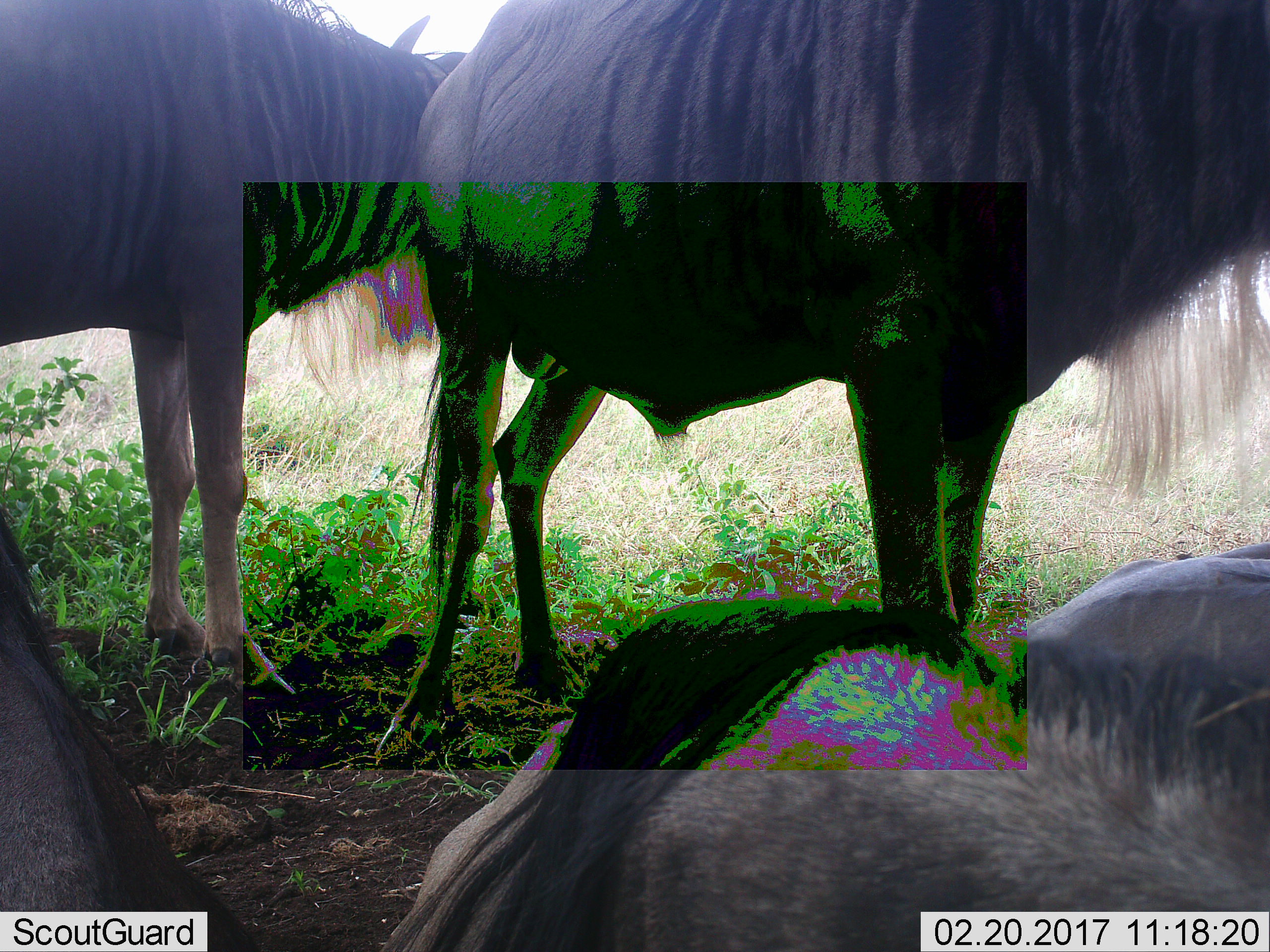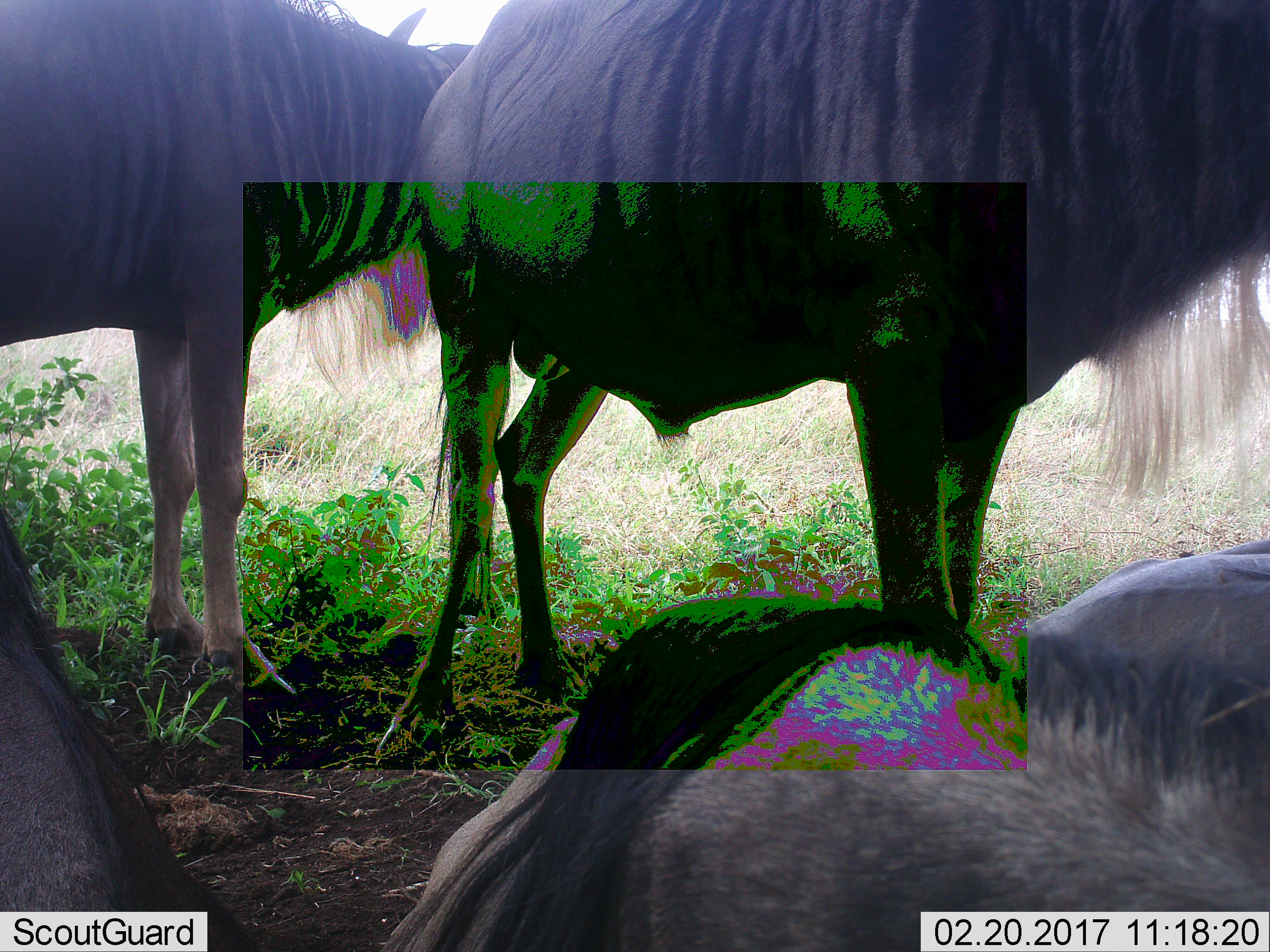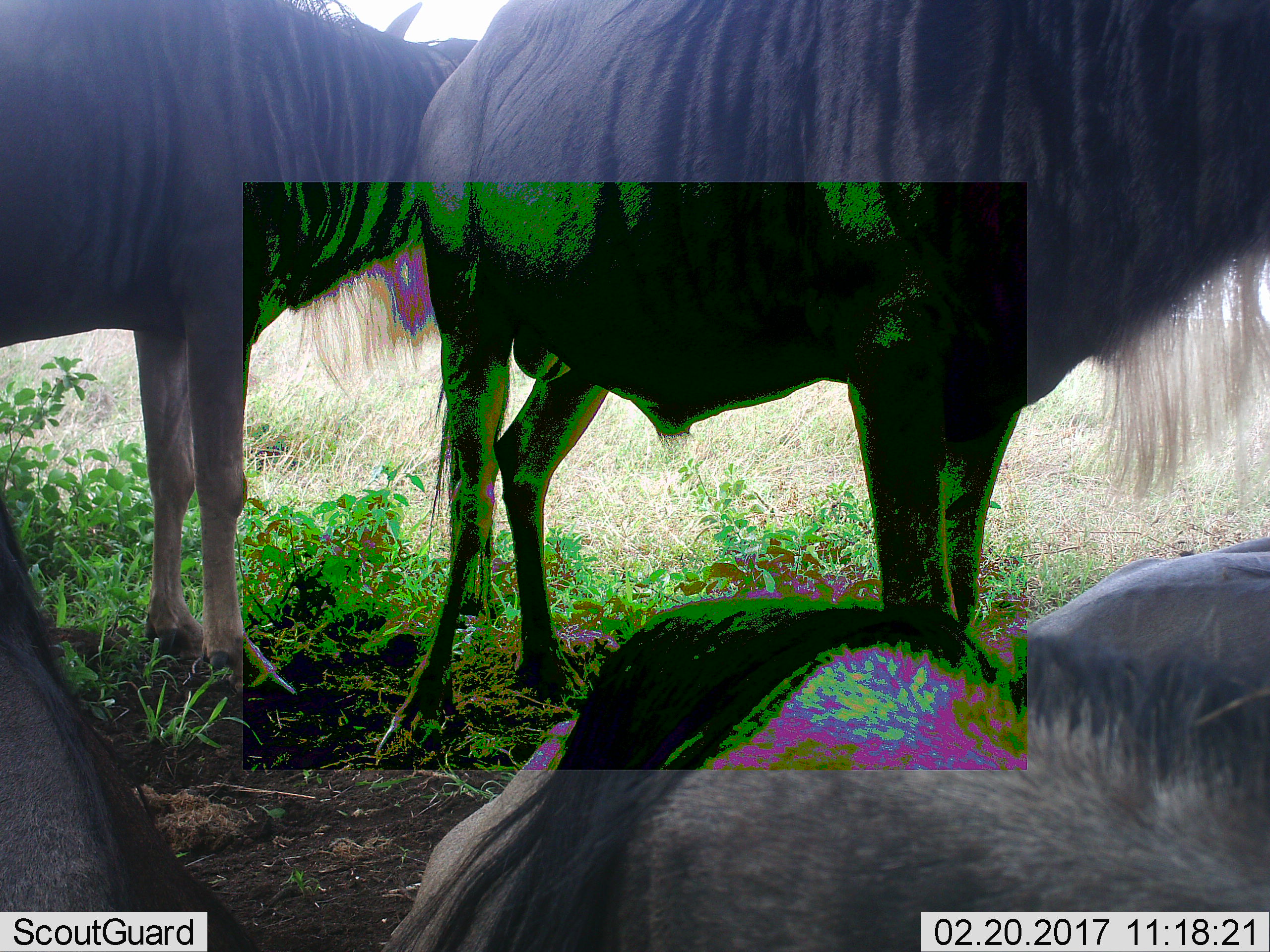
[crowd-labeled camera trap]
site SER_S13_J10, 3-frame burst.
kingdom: Animalia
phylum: Chordata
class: Mammalia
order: Artiodactyla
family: Bovidae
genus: Connochaetes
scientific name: Connochaetes taurinus taurinus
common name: blue wildebeest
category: wildebeestblue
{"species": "wildebeestblue (blue wildebeest) (Connochaetes taurinus taurinus)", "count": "5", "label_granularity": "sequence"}